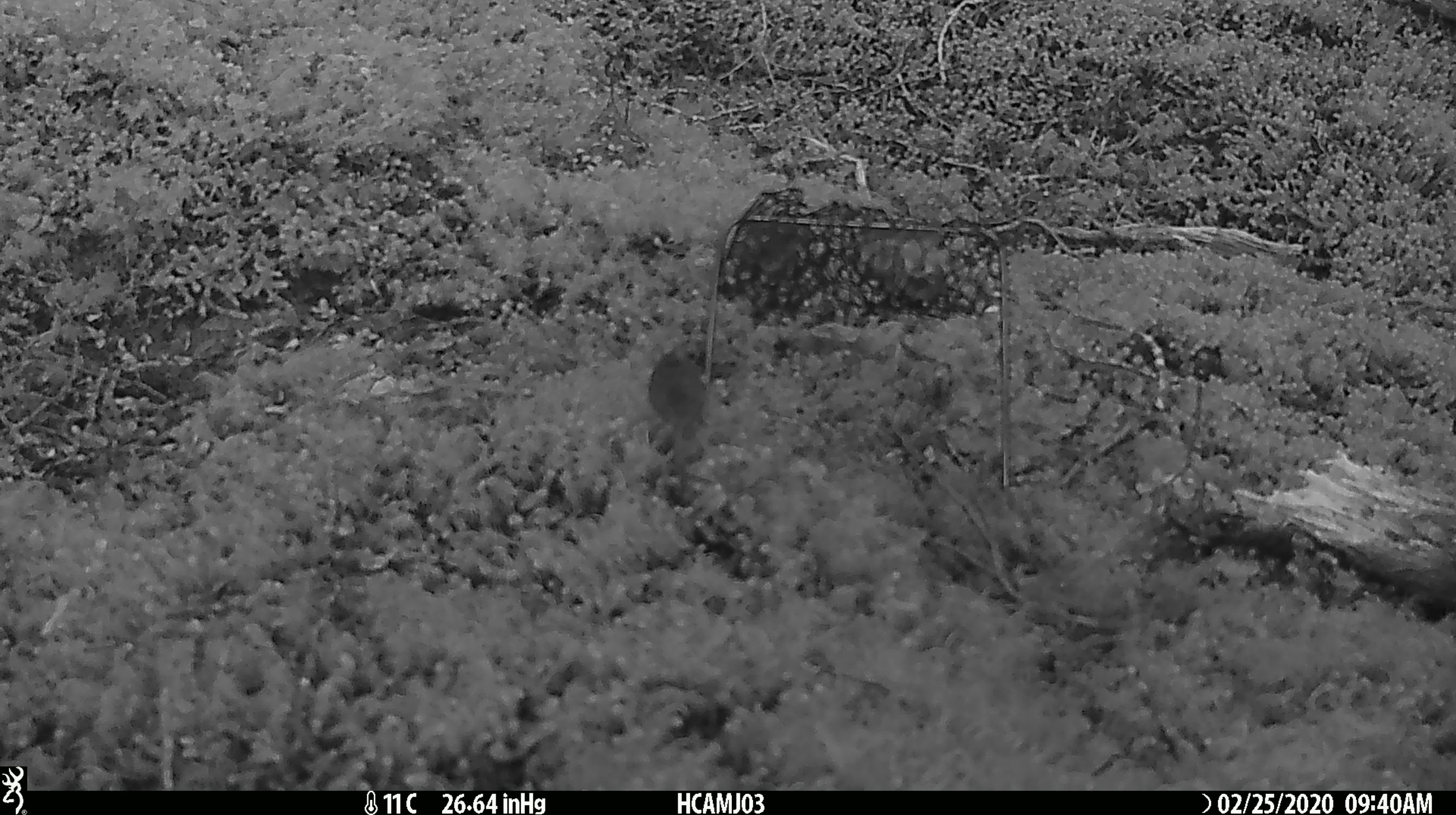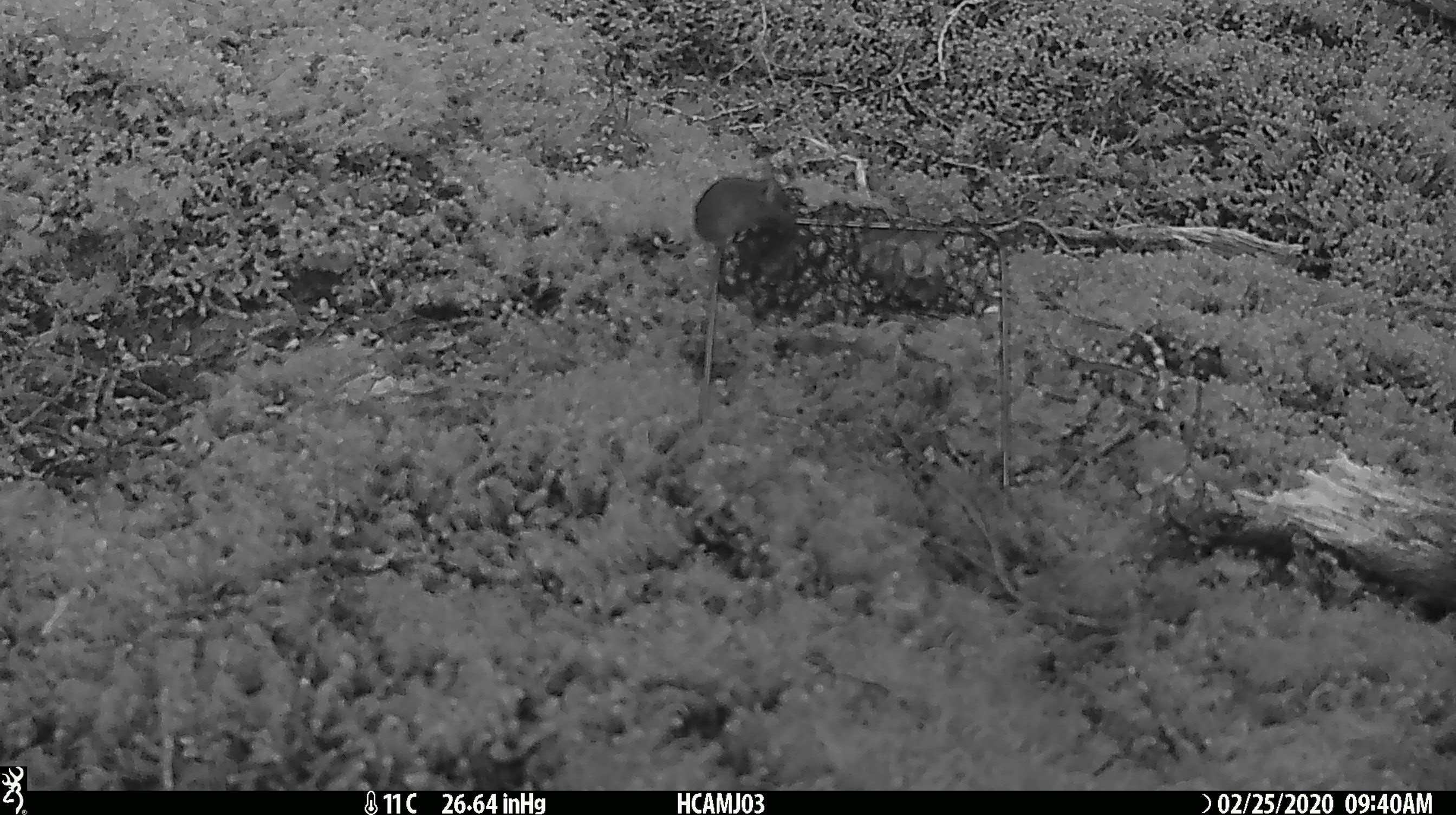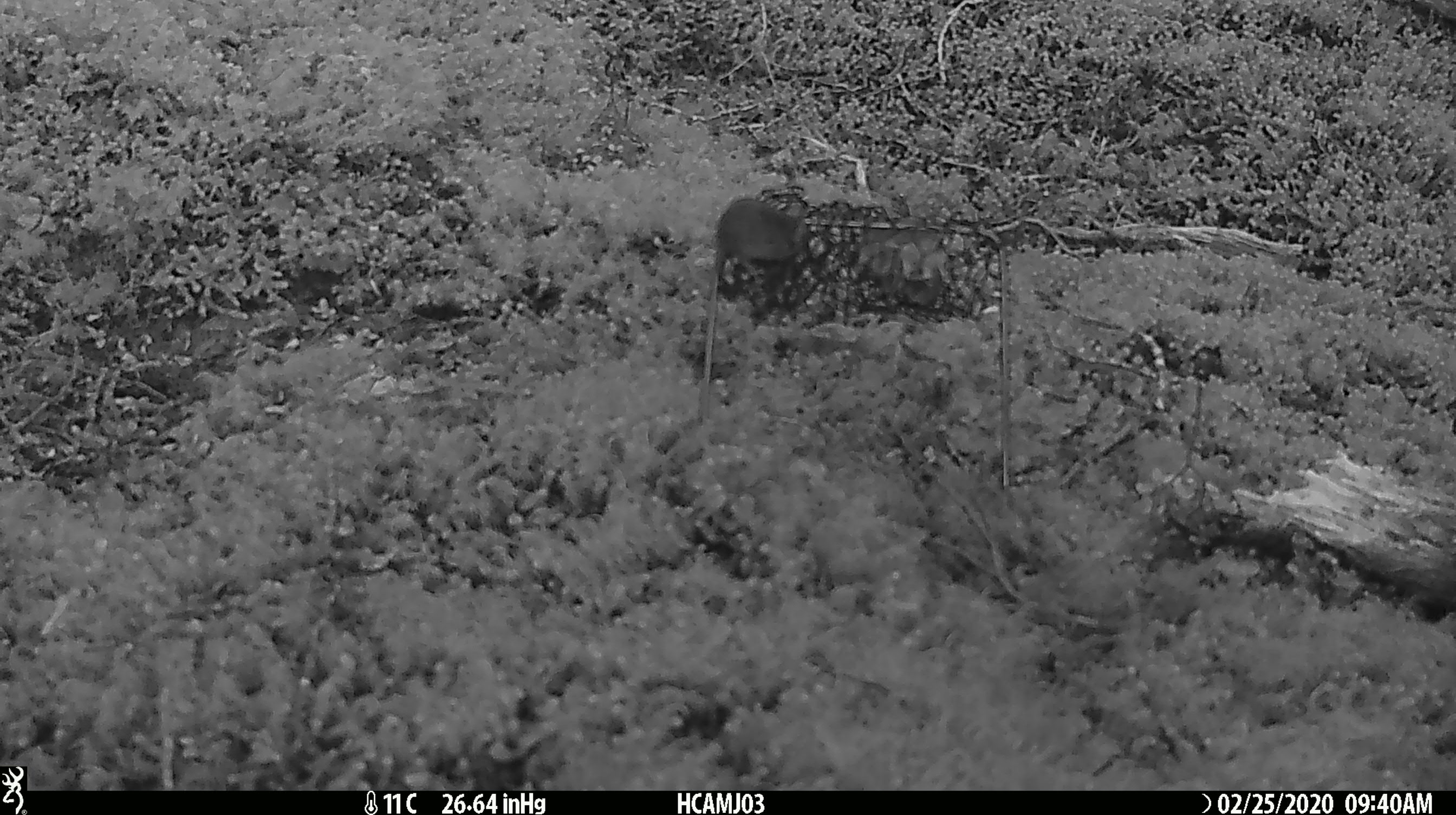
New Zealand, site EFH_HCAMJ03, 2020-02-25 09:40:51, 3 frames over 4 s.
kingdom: Animalia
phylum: Chordata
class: Mammalia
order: Rodentia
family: Muridae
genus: Mus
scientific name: Mus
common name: mouse